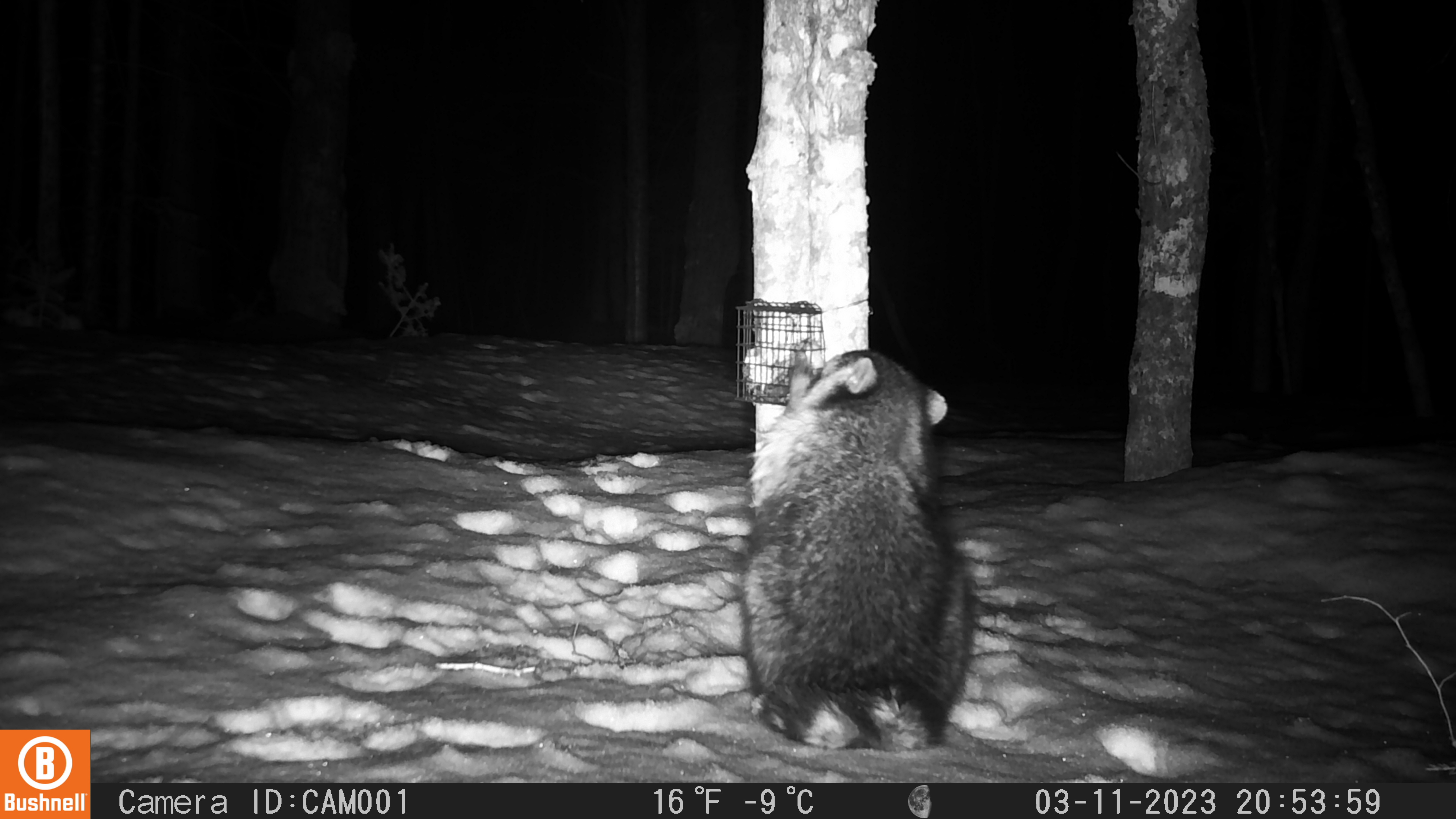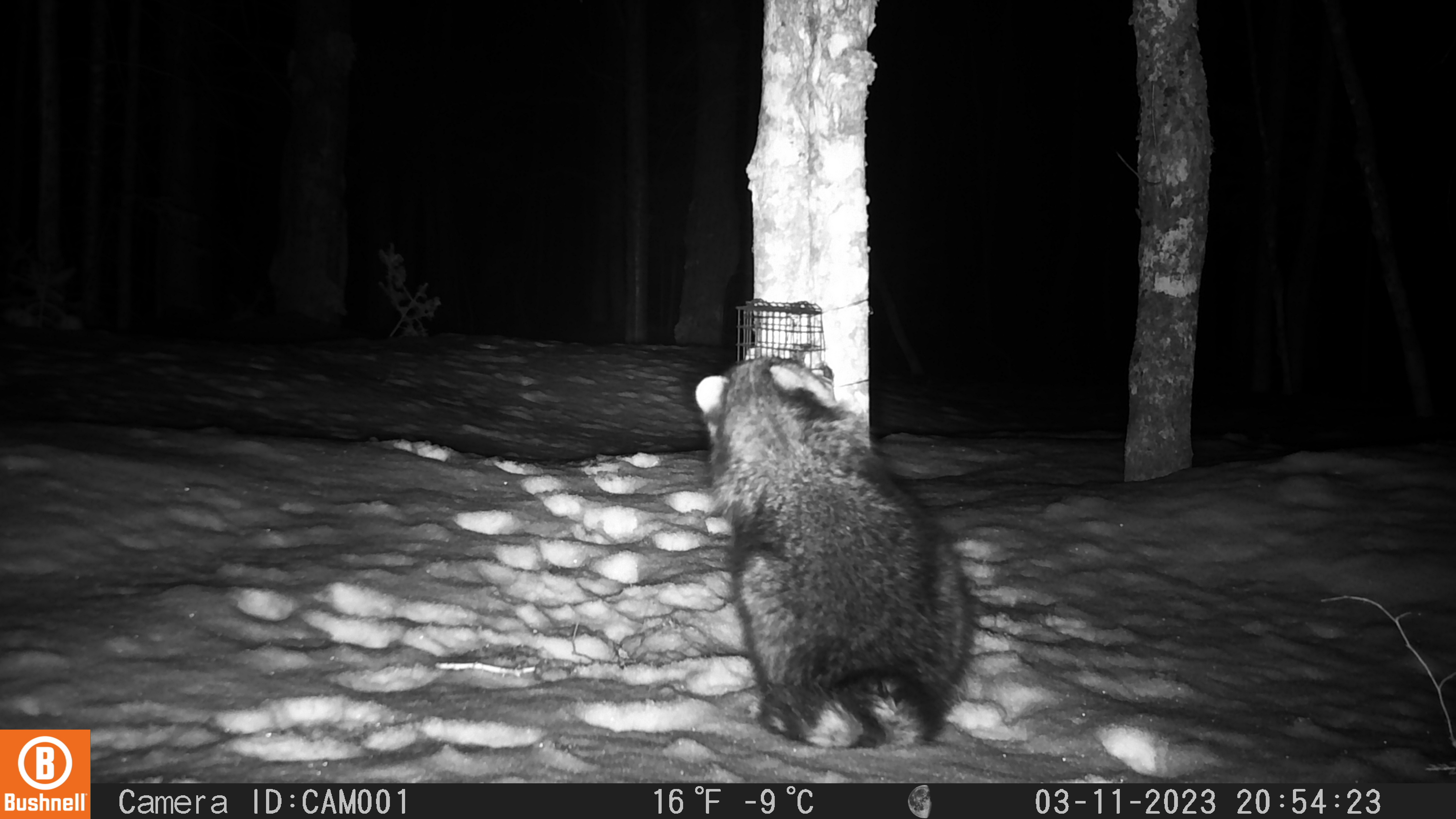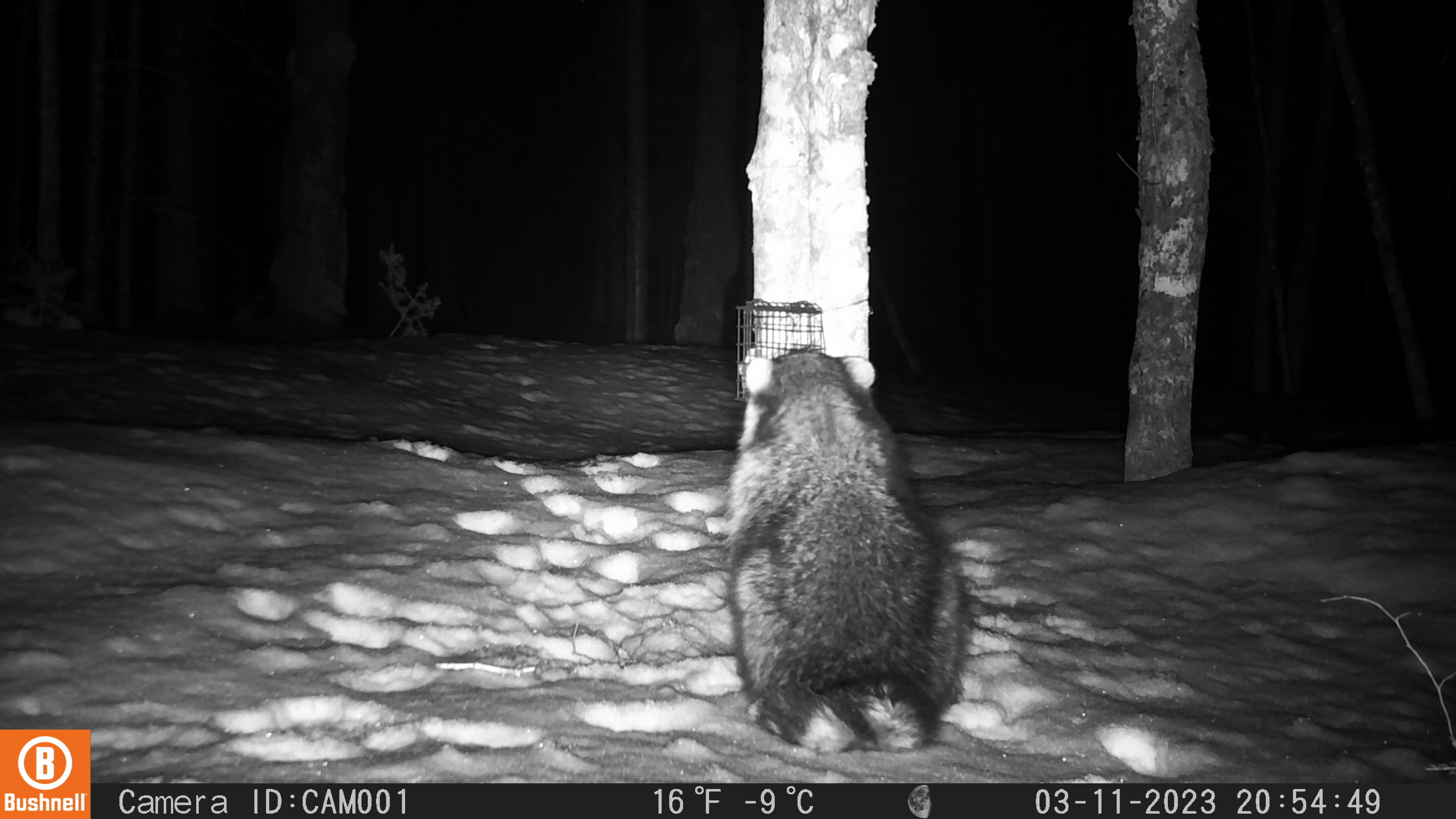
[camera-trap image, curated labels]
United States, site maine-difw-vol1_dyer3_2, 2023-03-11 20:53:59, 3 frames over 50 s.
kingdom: Animalia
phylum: Chordata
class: Mammalia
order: Carnivora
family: Procyonidae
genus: Procyon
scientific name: Procyon lotor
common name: raccoon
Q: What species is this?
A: Raccoon (Procyon lotor).